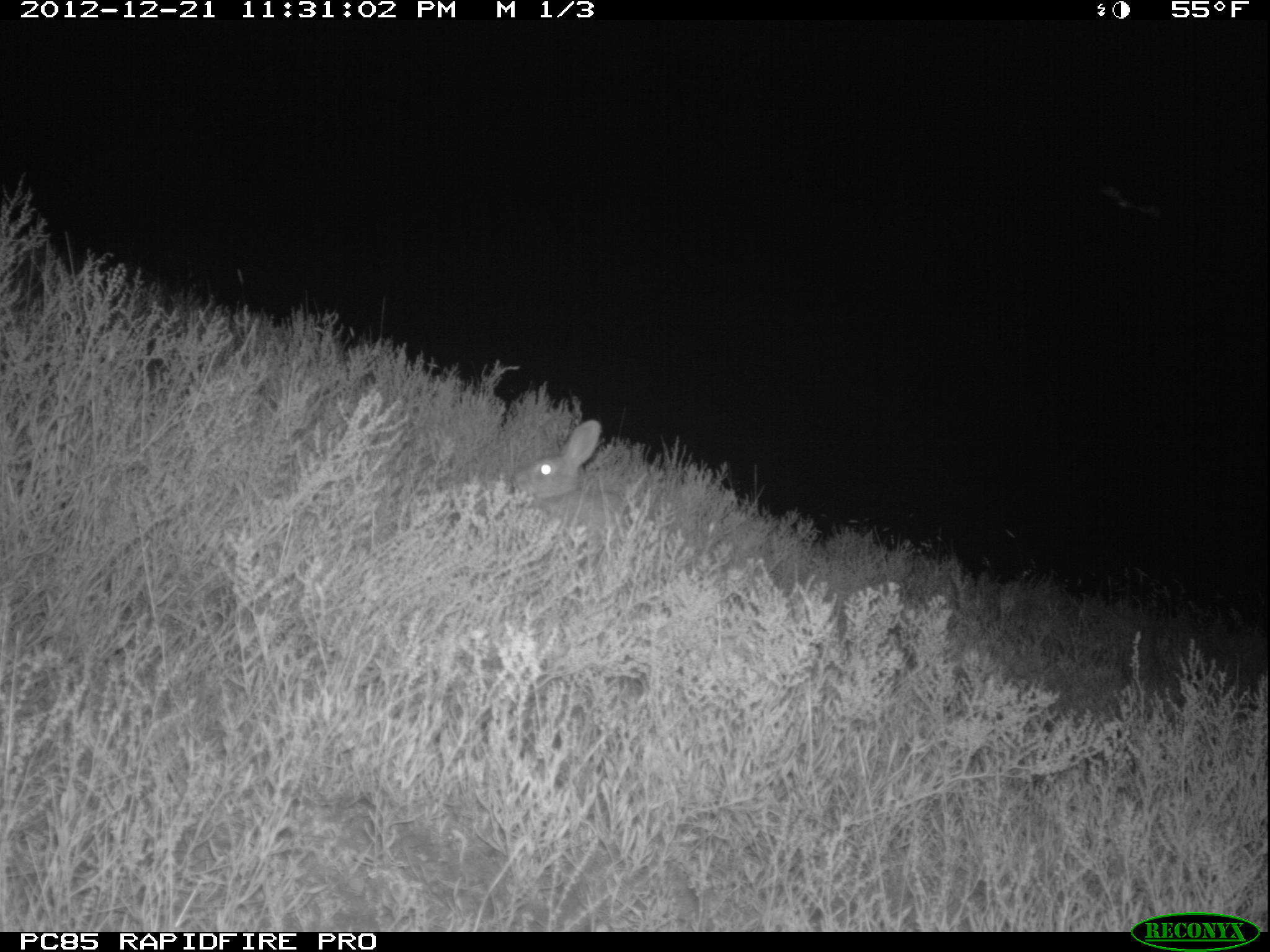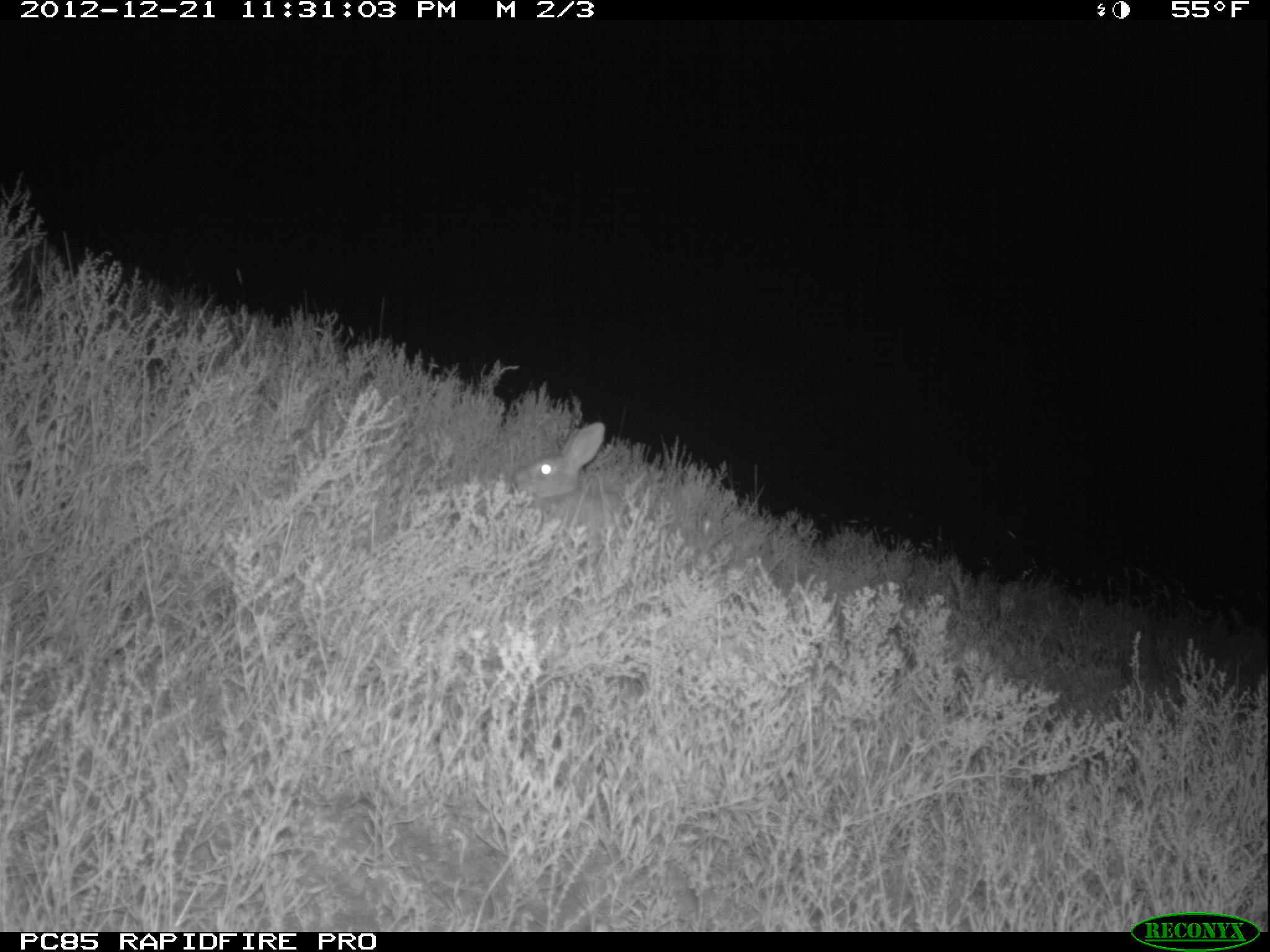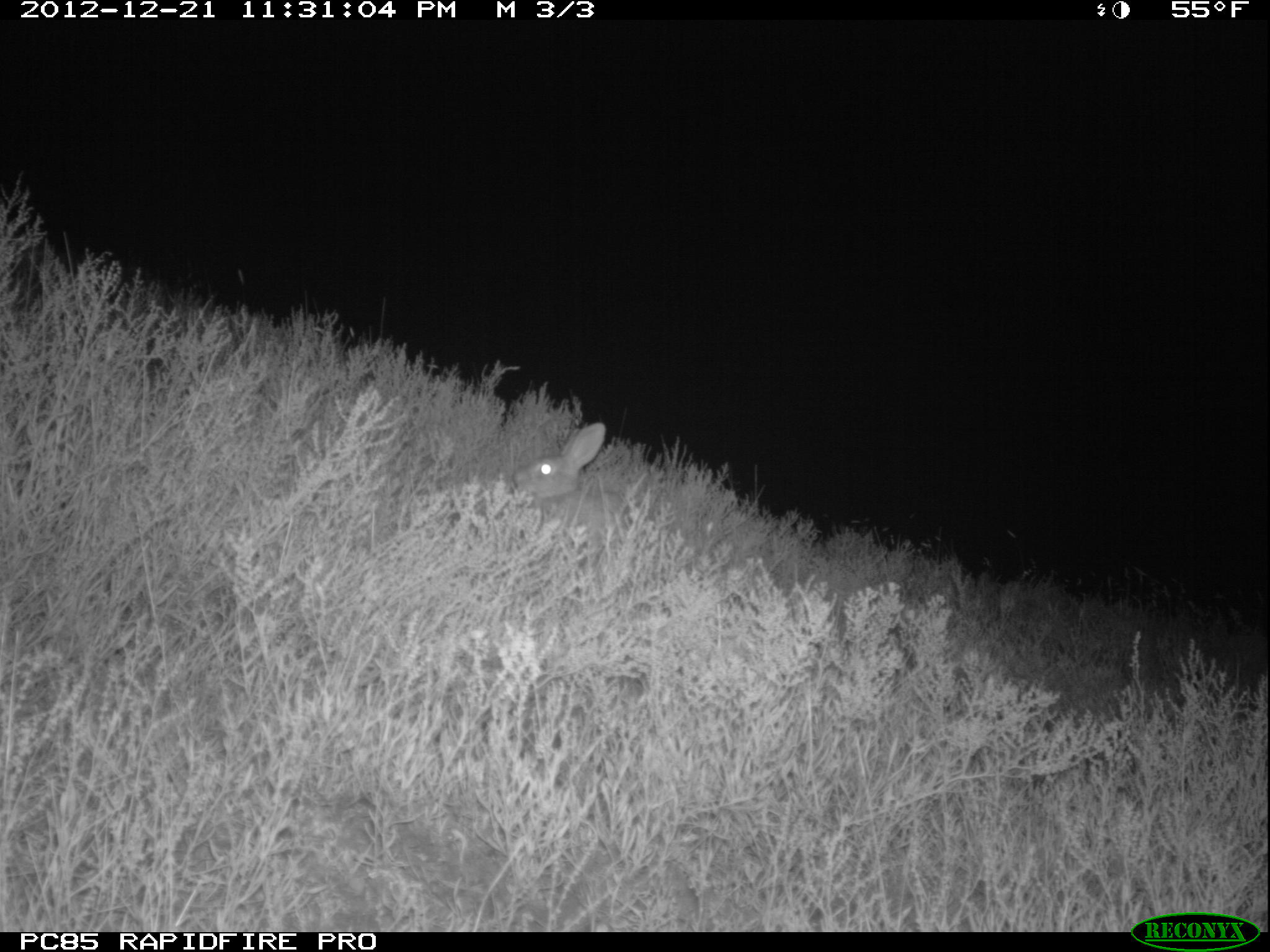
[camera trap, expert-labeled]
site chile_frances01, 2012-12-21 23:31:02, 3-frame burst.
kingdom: Animalia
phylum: Chordata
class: Mammalia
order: Lagomorpha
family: Leporidae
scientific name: Leporidae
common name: rabbits and hares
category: rabbit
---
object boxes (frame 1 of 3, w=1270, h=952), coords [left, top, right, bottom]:
rabbit: [512, 419, 642, 544]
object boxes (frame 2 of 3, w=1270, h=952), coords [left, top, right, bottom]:
rabbit: [511, 419, 637, 538]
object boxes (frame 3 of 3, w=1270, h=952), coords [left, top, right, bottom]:
rabbit: [509, 420, 640, 541]